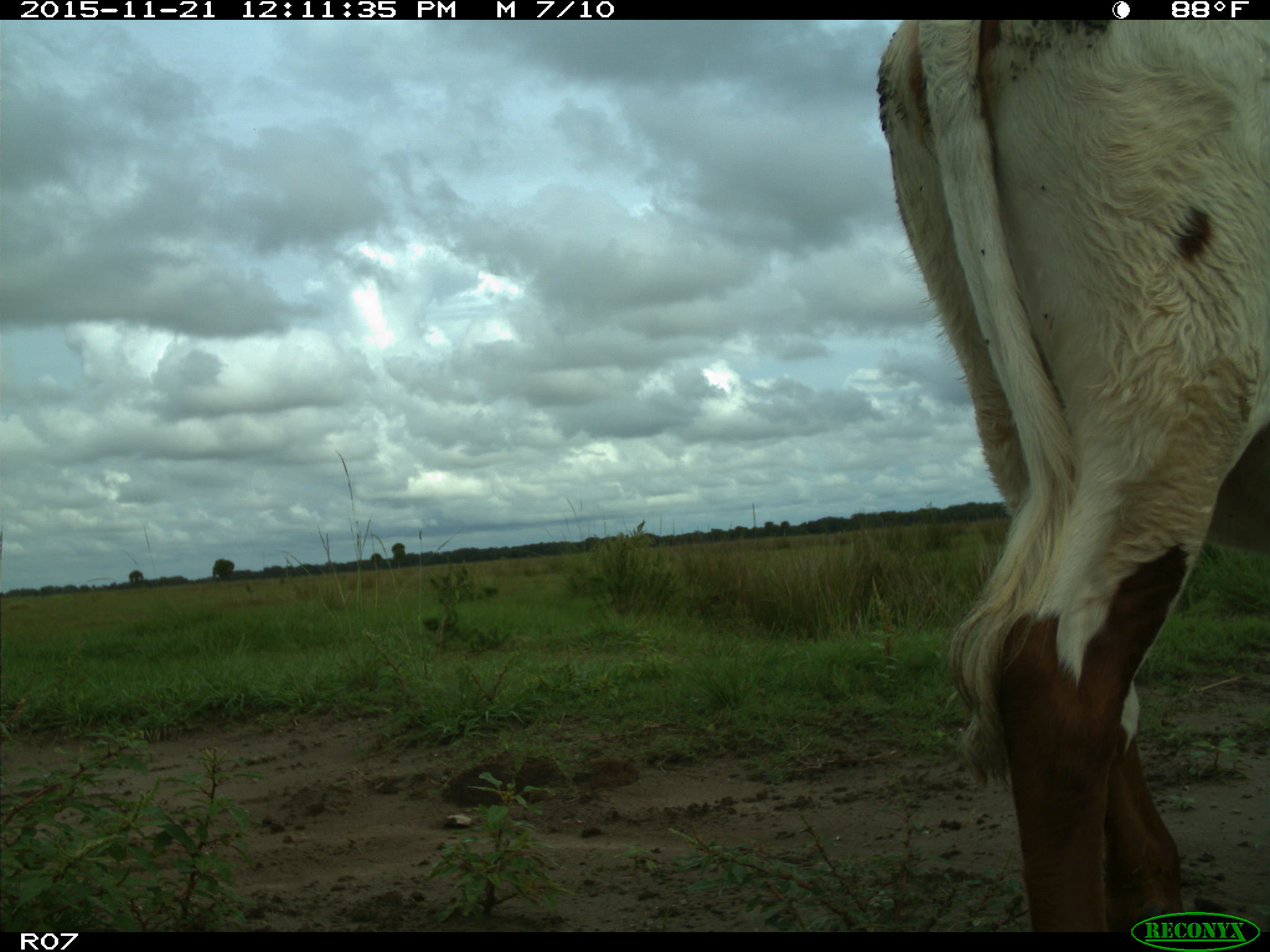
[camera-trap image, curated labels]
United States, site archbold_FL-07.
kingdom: Animalia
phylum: Chordata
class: Mammalia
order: Artiodactyla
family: Bovidae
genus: Bos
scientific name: Bos taurus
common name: domestic cow